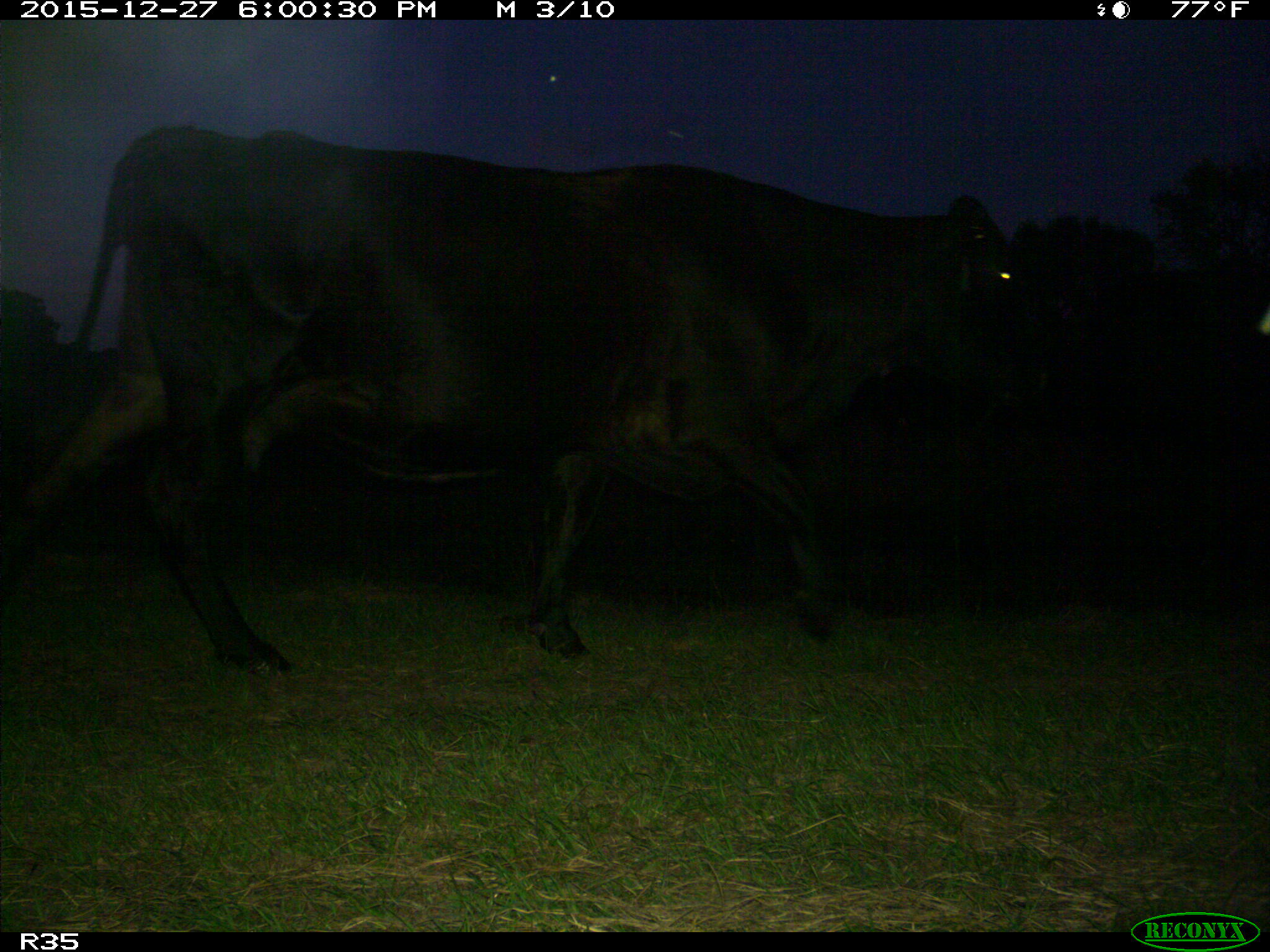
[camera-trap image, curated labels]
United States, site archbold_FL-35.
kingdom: Animalia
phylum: Chordata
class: Mammalia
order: Artiodactyla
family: Bovidae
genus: Bos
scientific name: Bos taurus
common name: domestic cow